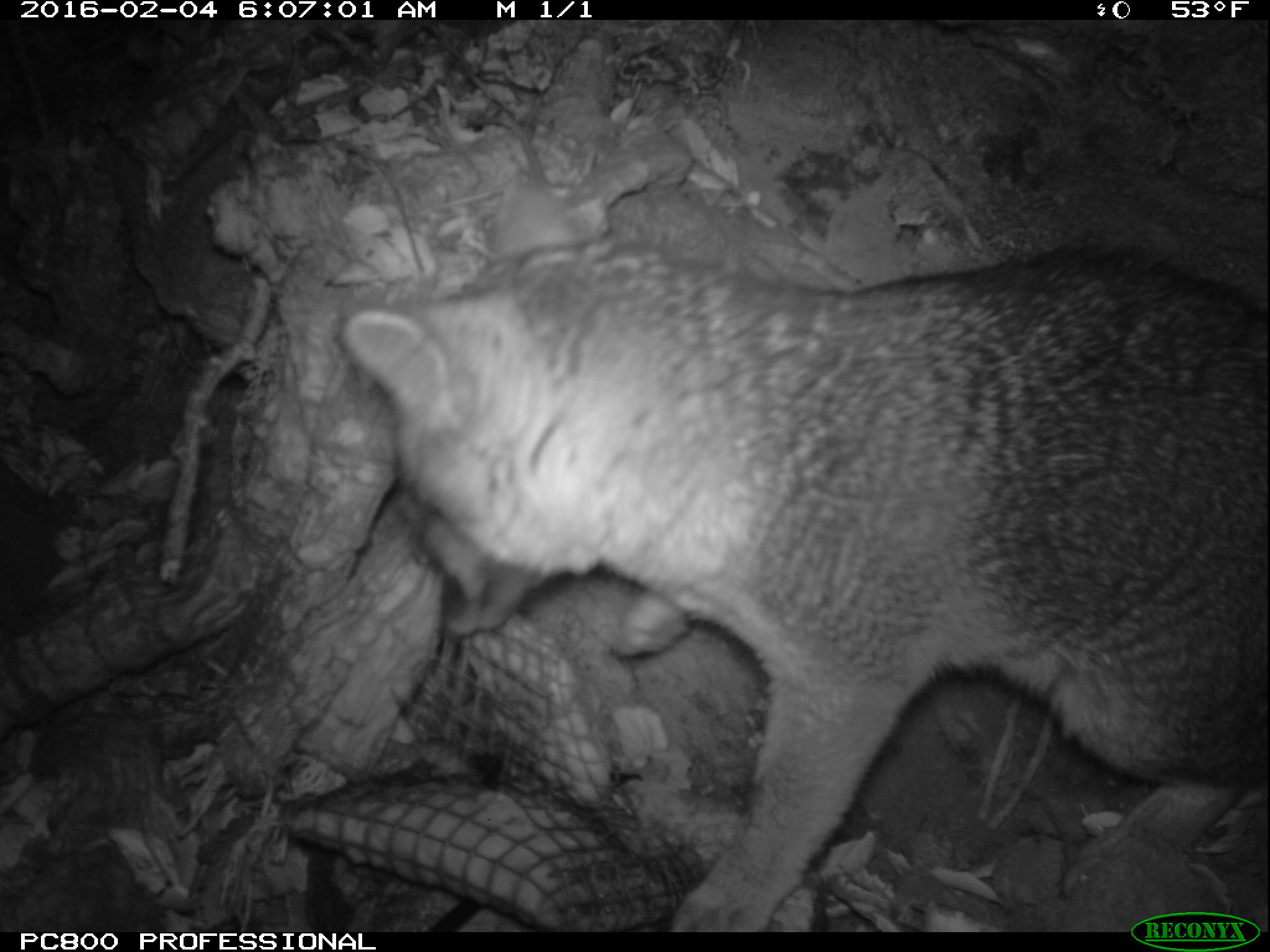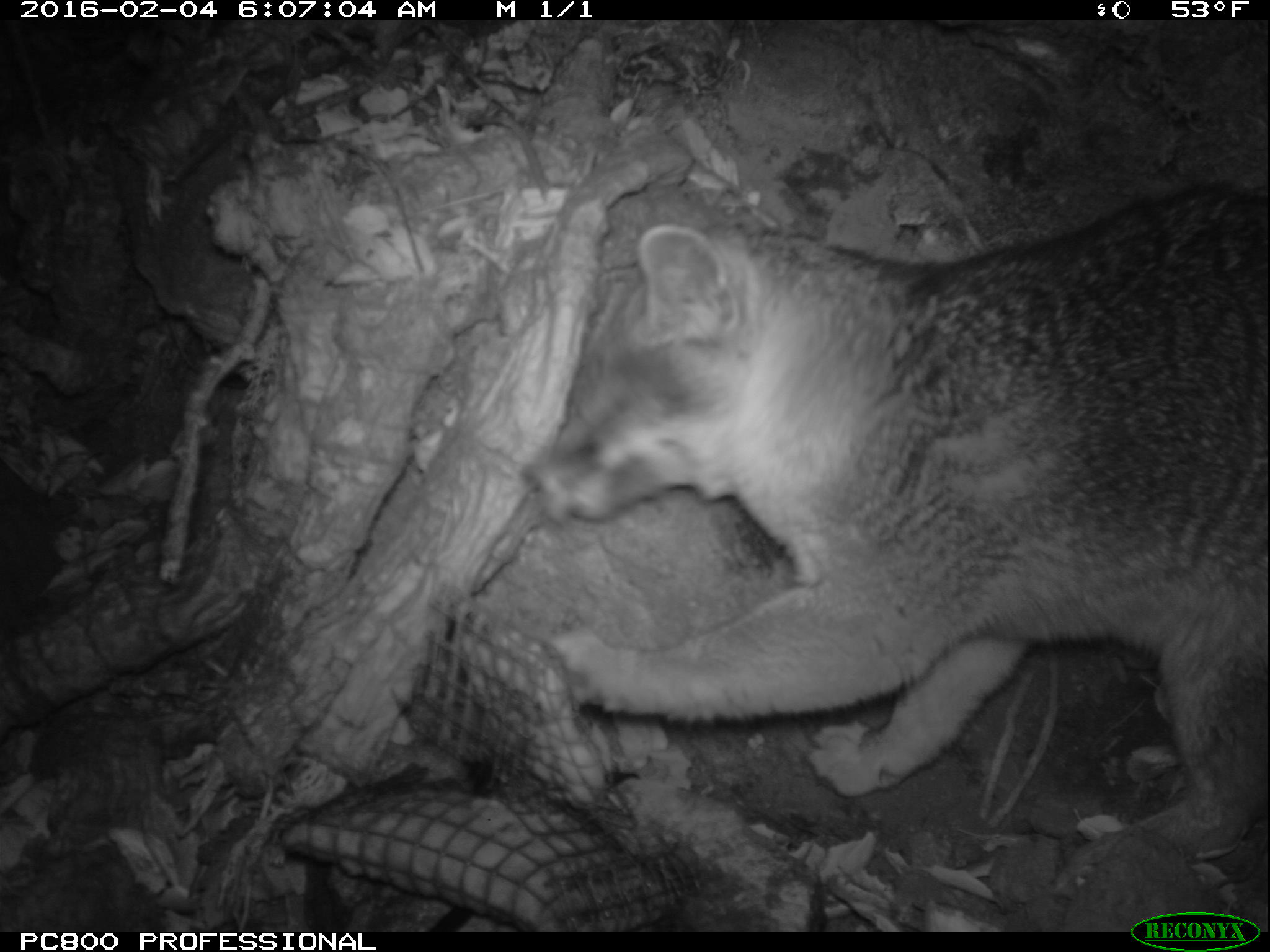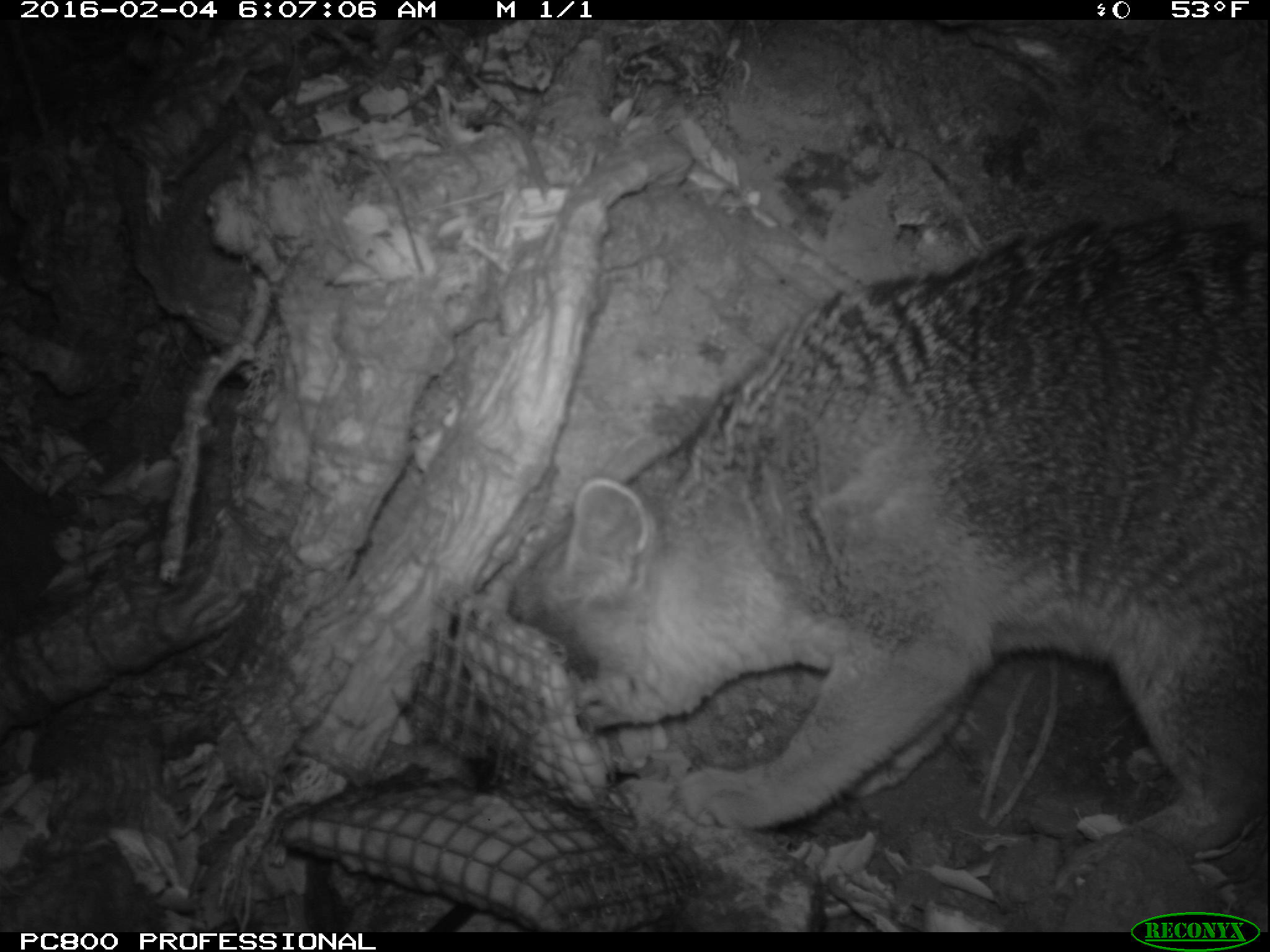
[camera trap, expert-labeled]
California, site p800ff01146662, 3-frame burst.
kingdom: Animalia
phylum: Chordata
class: Mammalia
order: Carnivora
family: Canidae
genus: Urocyon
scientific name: Urocyon littoralis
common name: island fox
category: fox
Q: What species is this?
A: Fox (island fox) (Urocyon littoralis).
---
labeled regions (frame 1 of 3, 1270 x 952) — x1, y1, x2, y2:
fox: 339, 168, 1269, 929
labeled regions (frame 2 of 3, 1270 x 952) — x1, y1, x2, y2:
fox: 517, 180, 1268, 896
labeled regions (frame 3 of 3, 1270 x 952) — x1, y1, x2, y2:
fox: 505, 211, 1269, 859